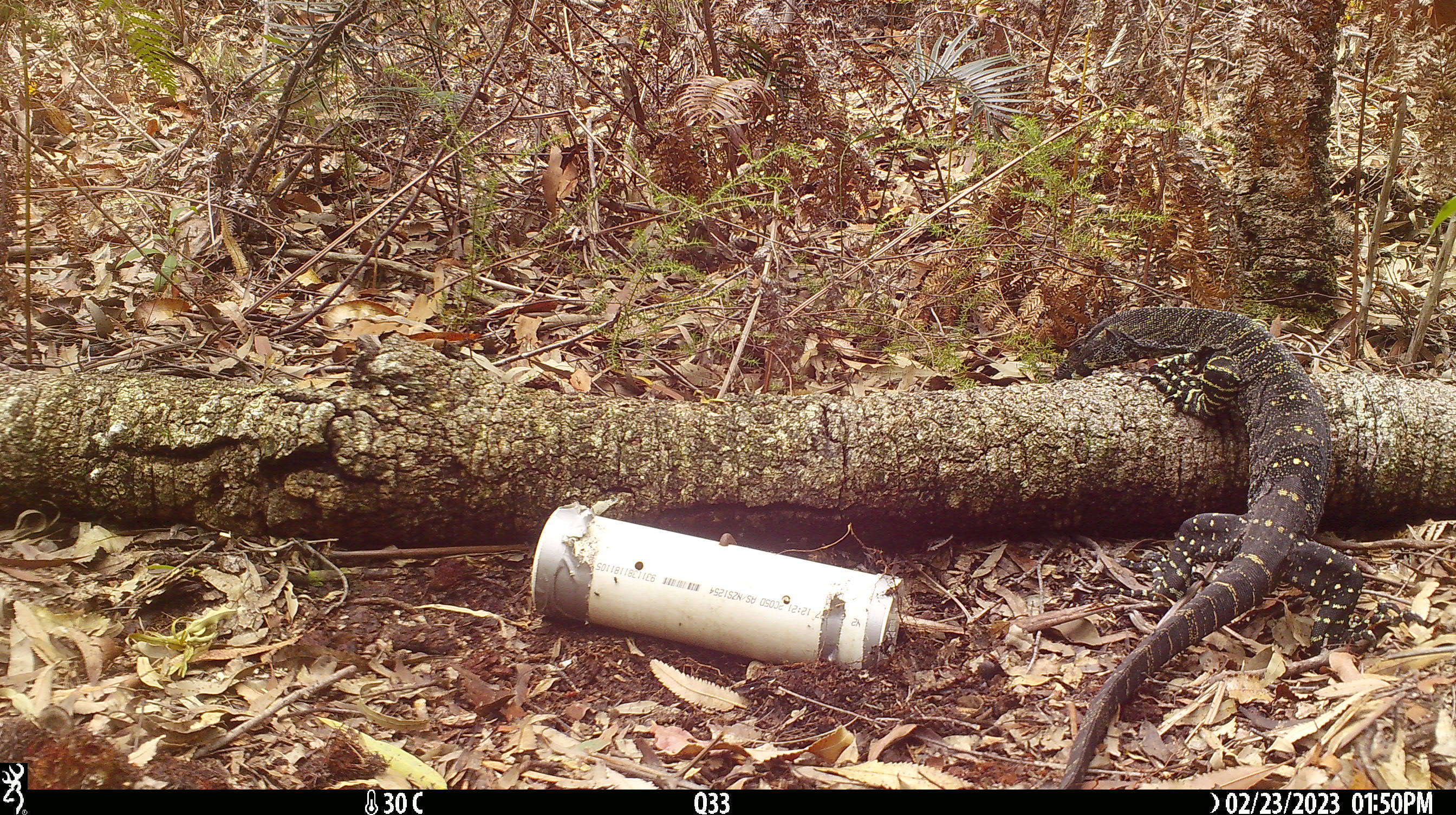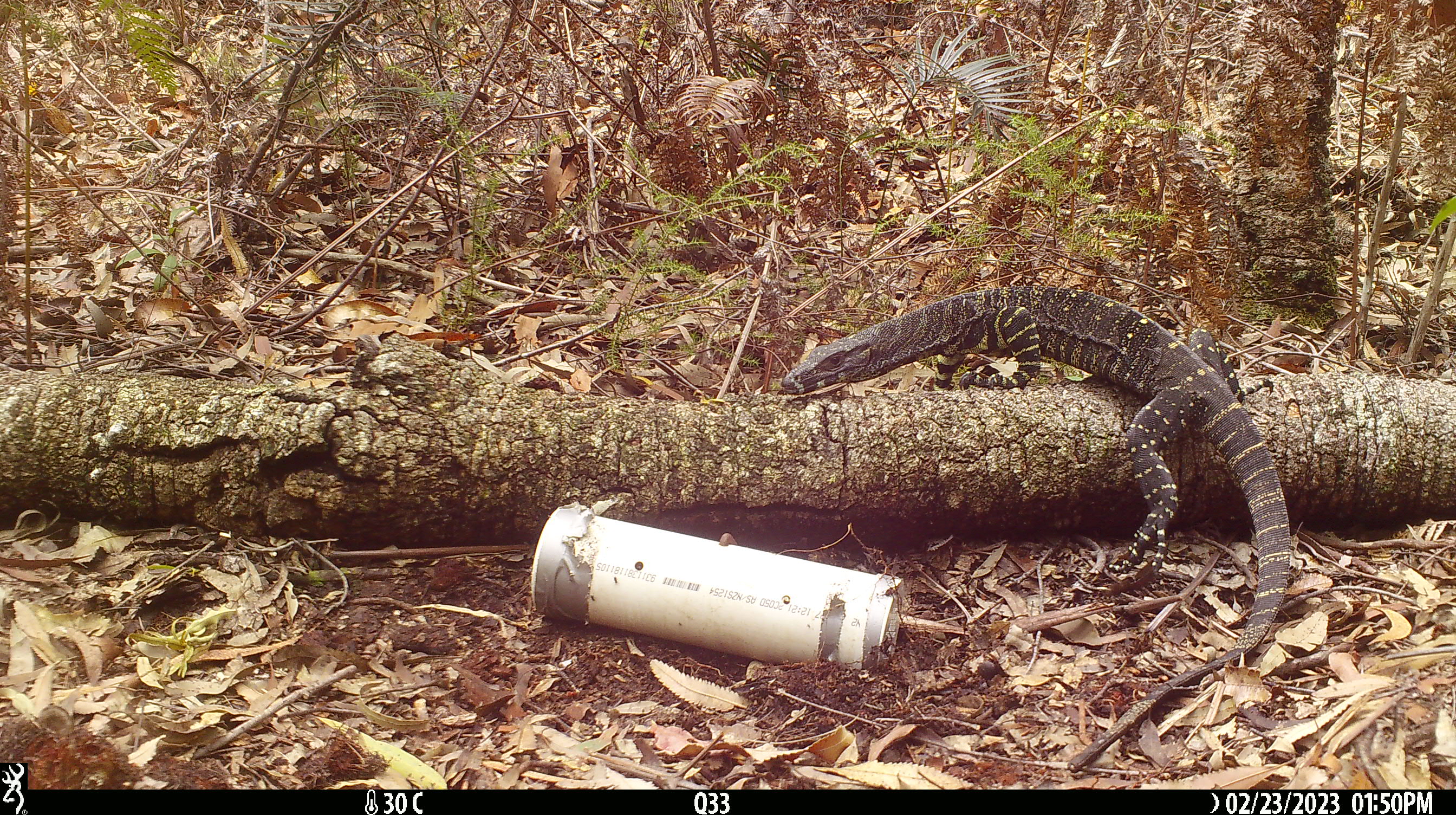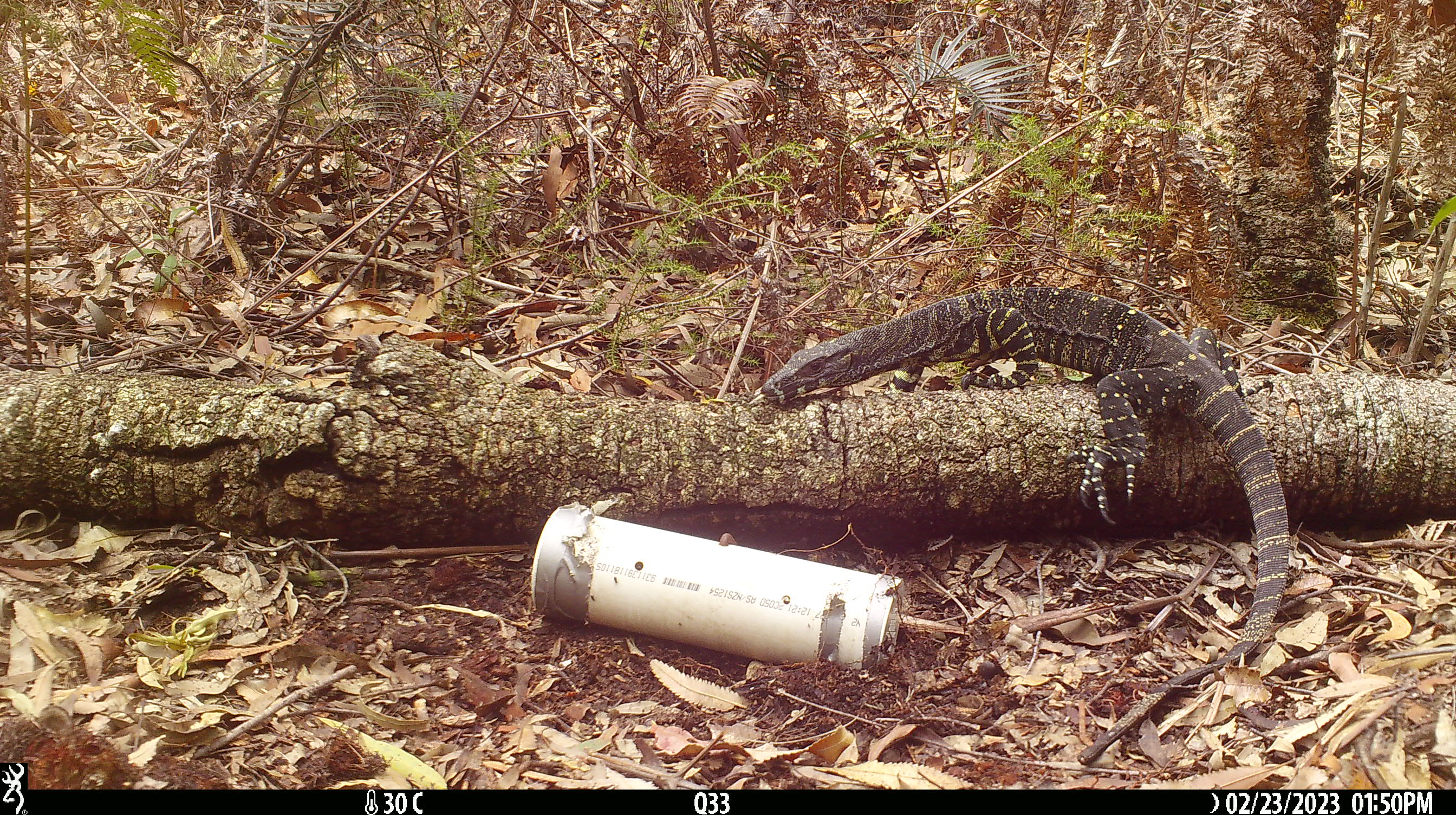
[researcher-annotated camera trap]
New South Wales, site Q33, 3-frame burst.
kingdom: Animalia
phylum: Chordata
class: Reptilia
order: Squamata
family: Varanidae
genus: Varanus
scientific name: Varanus varius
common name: lace monitor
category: goanna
Goanna (lace monitor) (Varanus varius).